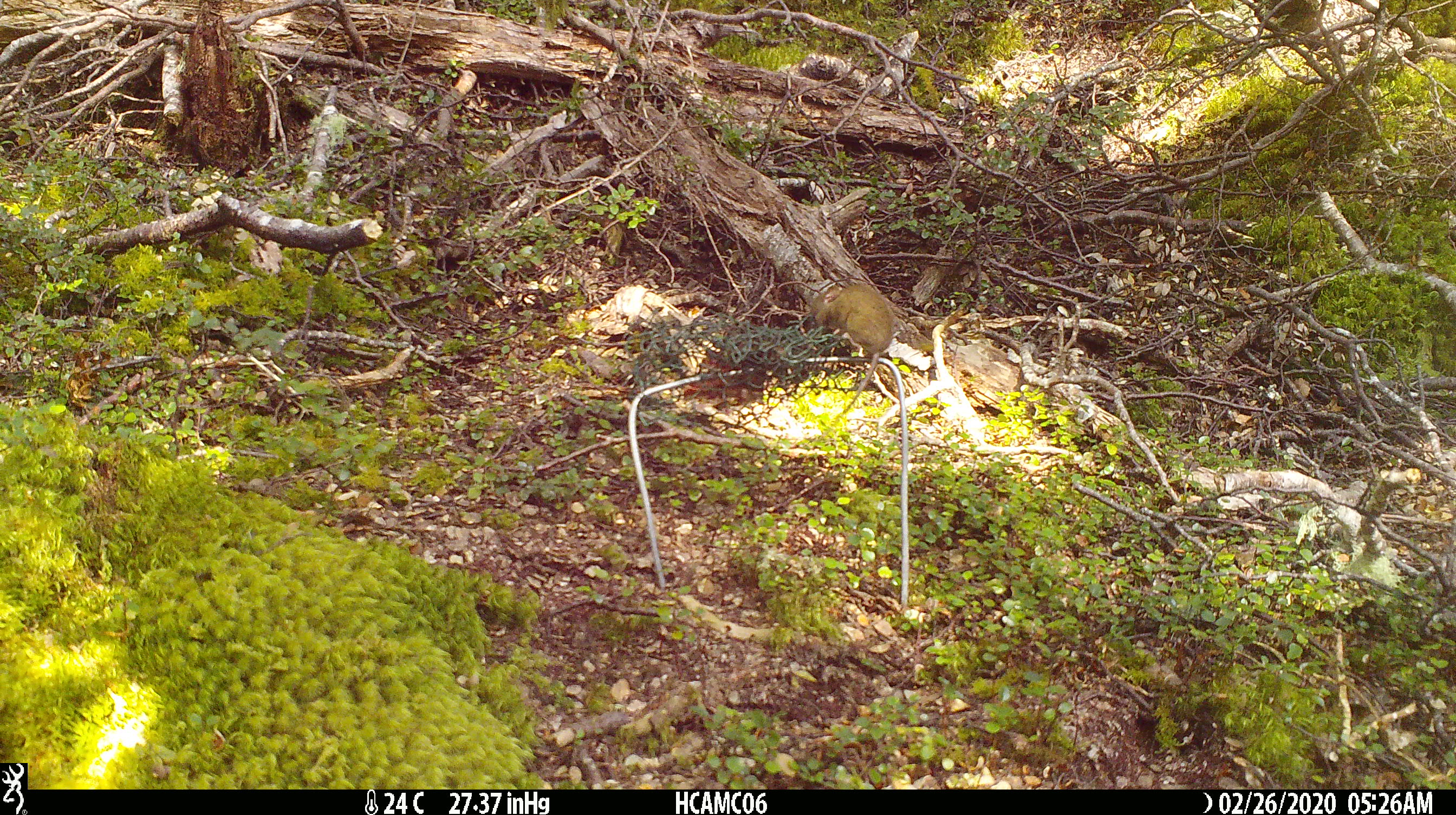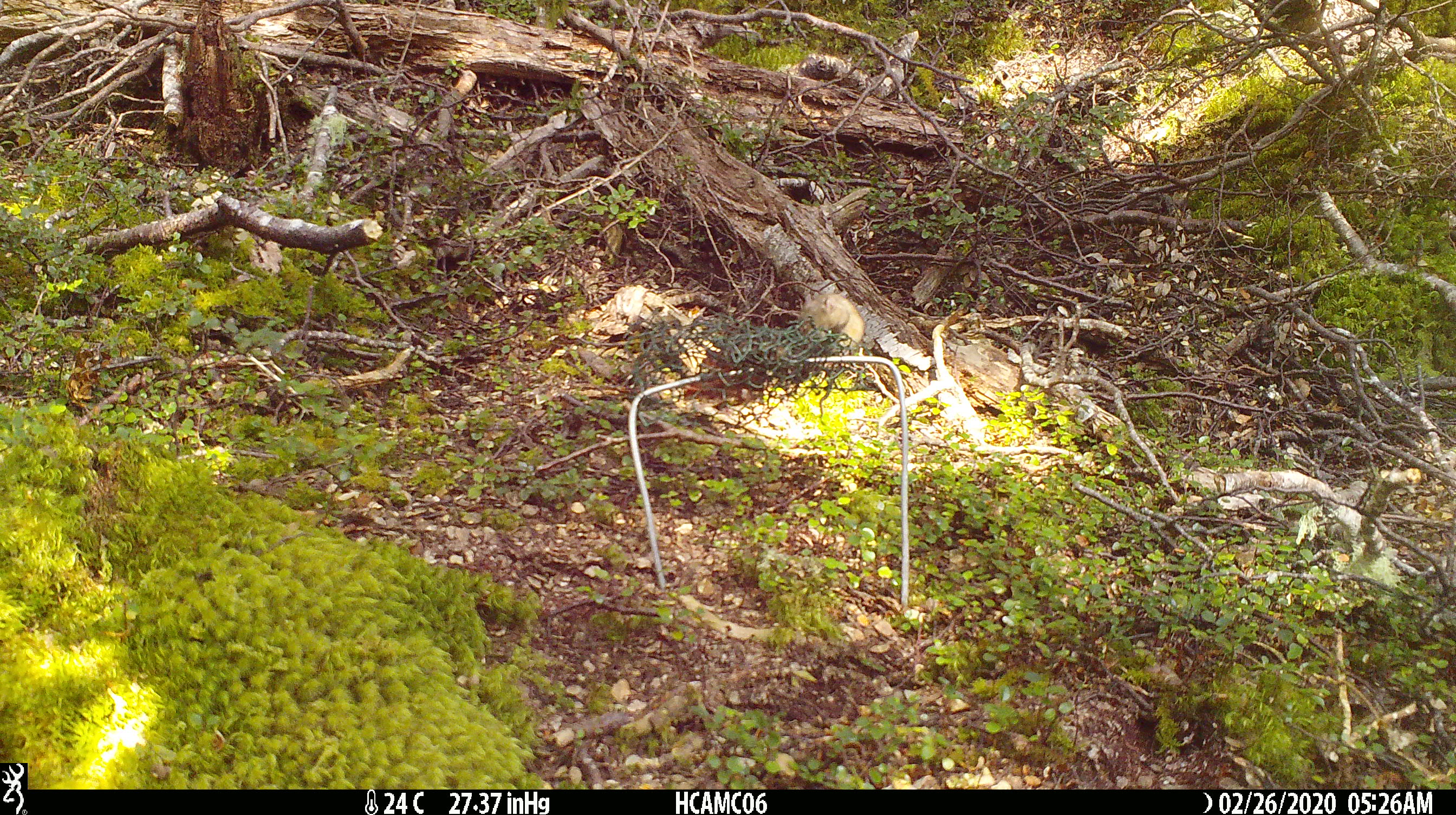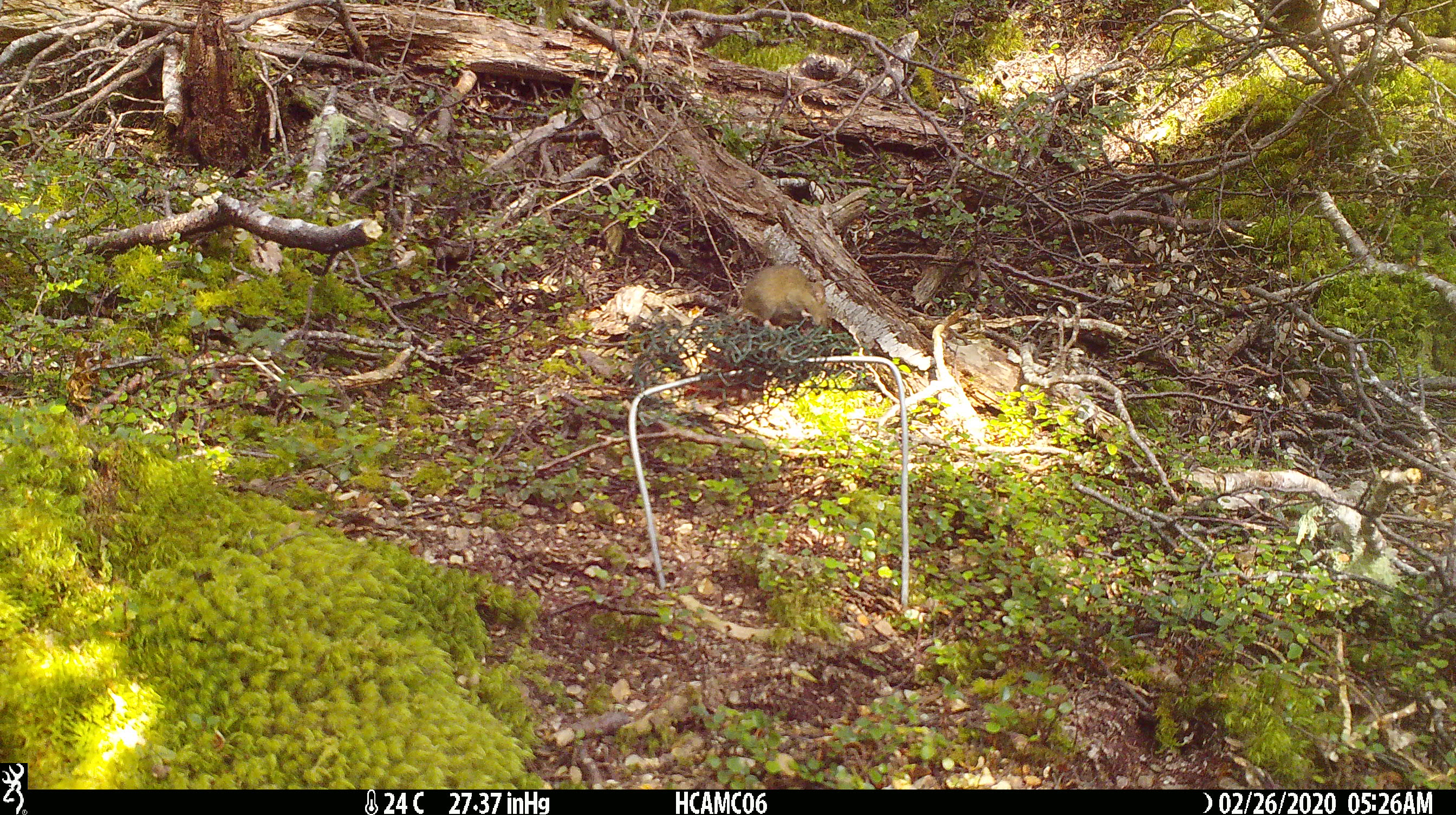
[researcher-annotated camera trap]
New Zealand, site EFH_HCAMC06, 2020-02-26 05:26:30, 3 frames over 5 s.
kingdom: Animalia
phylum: Chordata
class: Mammalia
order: Rodentia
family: Muridae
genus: Mus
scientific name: Mus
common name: mouse